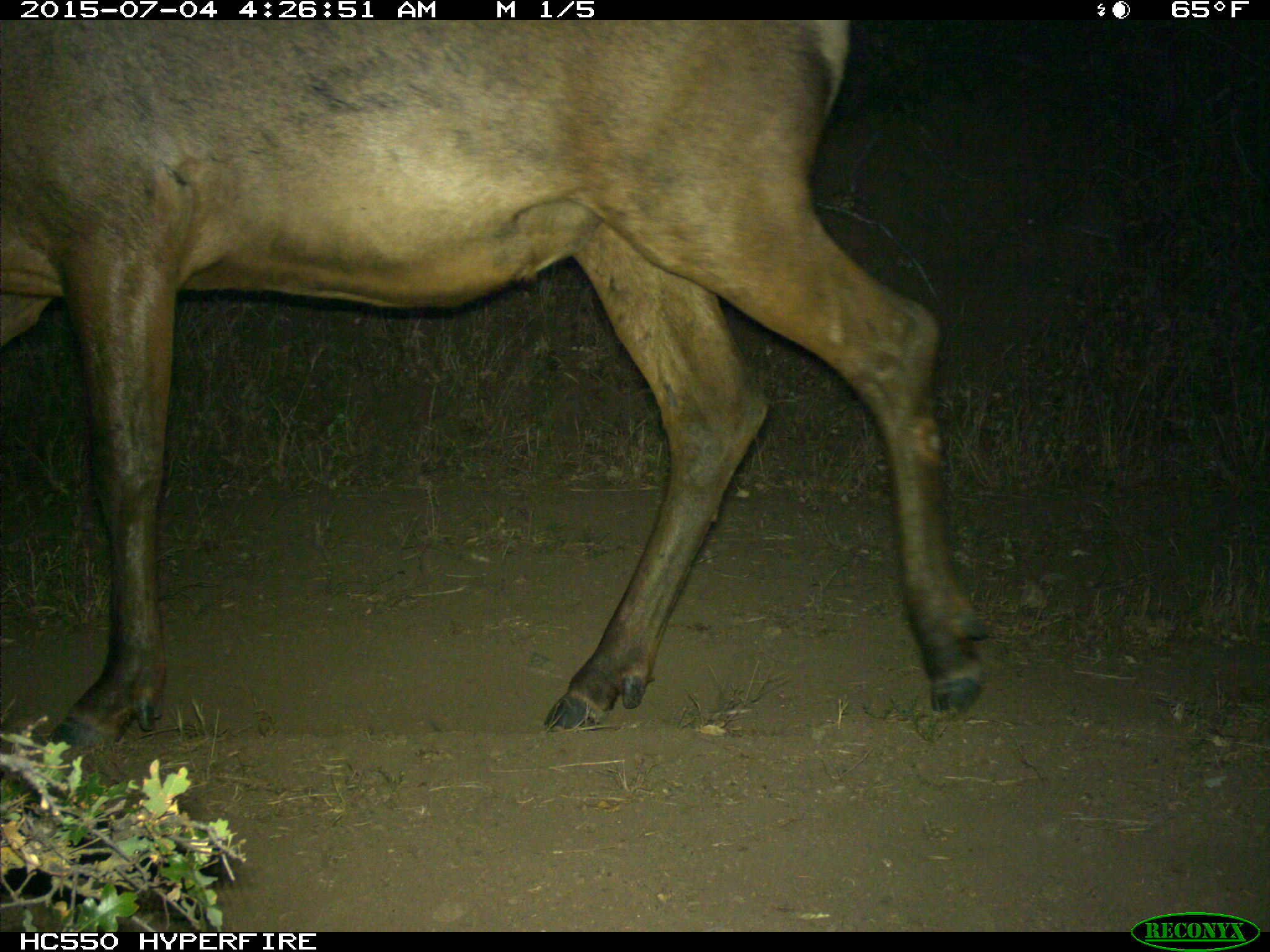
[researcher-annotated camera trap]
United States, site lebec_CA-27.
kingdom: Animalia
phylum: Chordata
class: Mammalia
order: Artiodactyla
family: Cervidae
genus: Cervus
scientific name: Cervus canadensis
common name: elk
Cervus canadensis (elk).